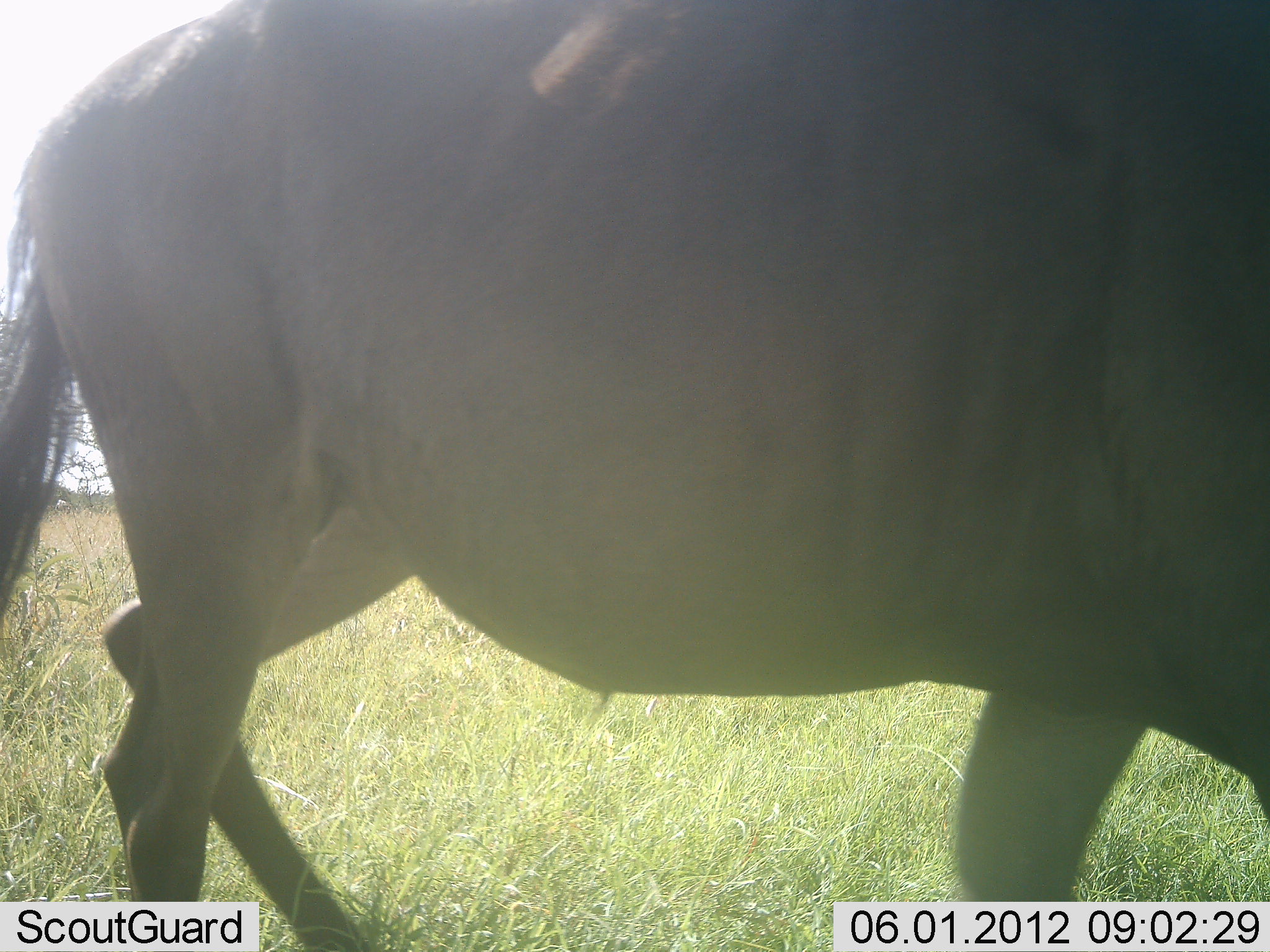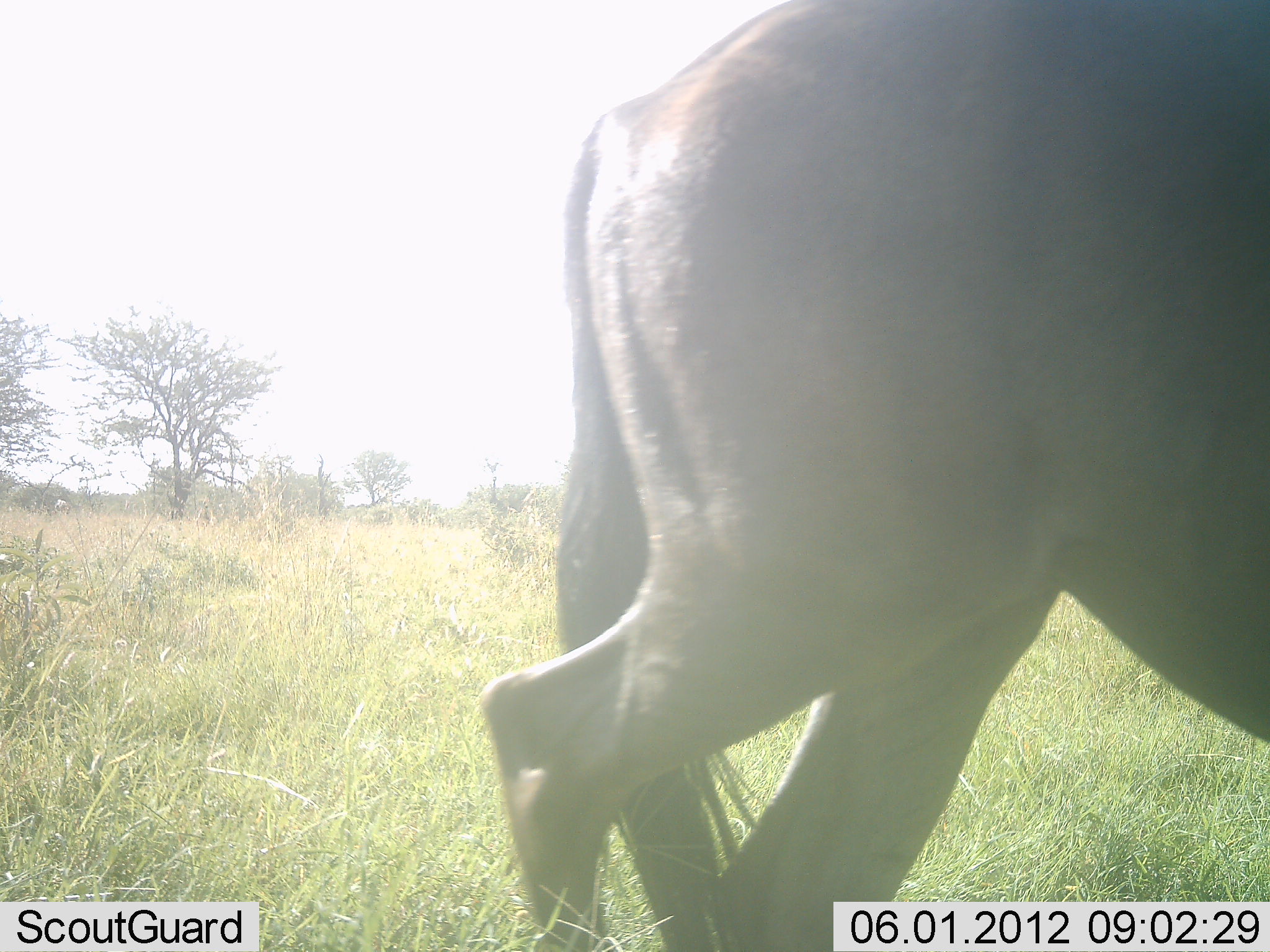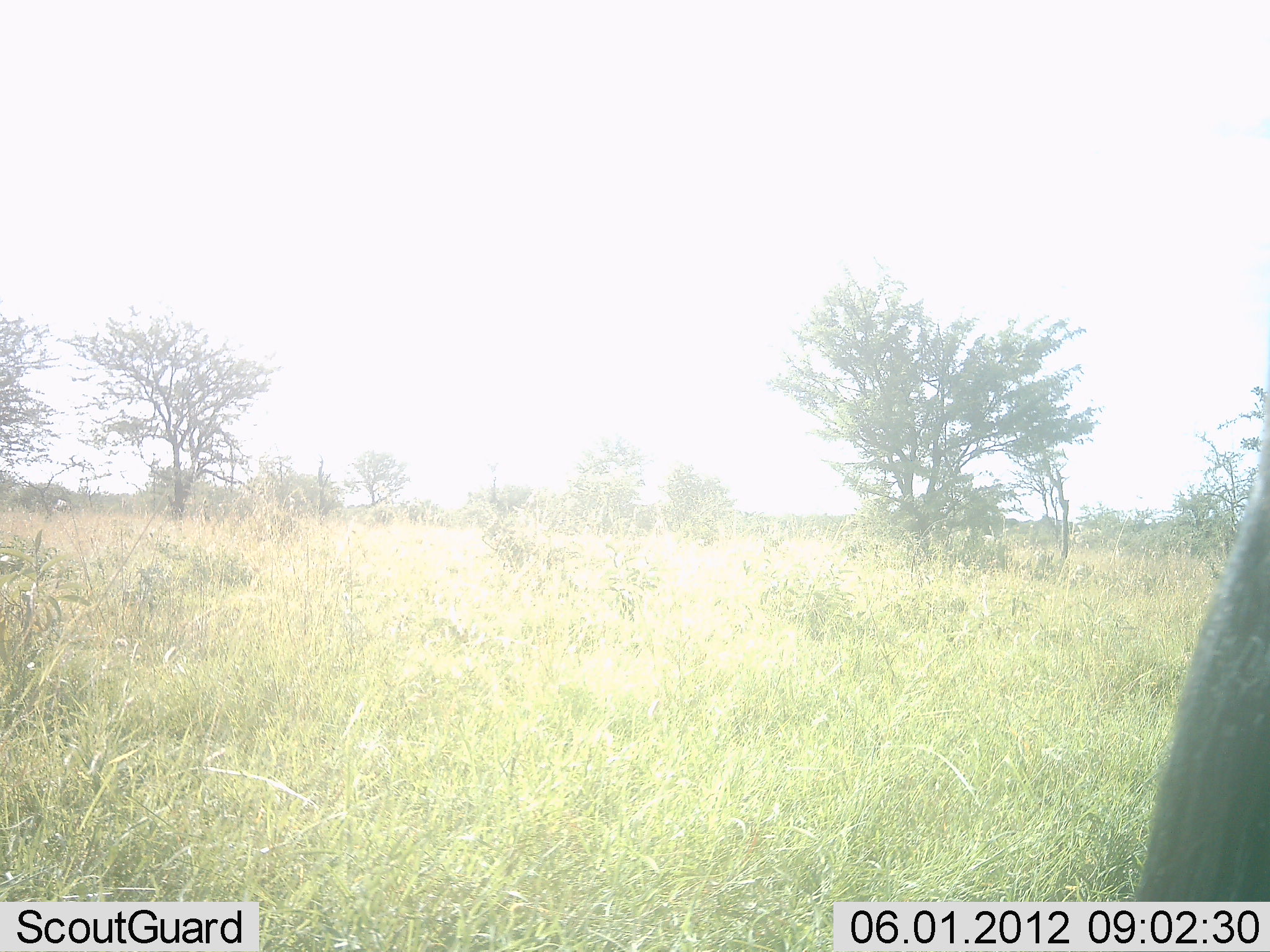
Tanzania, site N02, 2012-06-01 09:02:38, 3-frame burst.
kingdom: Animalia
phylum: Chordata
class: Mammalia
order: Artiodactyla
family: Bovidae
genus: Connochaetes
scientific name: Connochaetes taurinus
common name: blue wildebeest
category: wildebeest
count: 1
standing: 10%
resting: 0%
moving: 90%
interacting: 0%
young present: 0%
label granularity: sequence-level